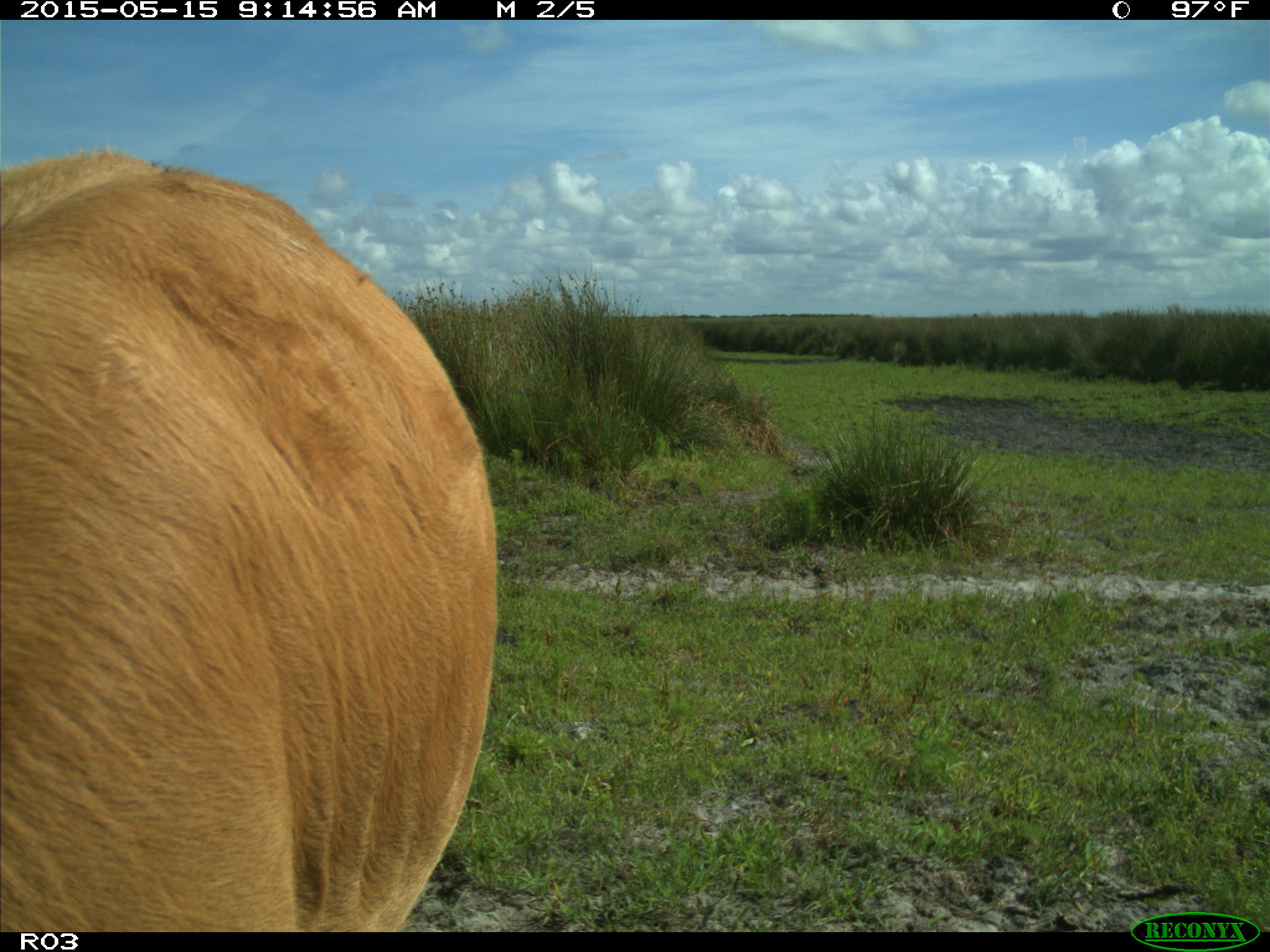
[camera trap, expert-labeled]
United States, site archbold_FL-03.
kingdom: Animalia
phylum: Chordata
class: Mammalia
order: Artiodactyla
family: Bovidae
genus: Bos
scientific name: Bos taurus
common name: domestic cow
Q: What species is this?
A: Bos taurus (domestic cow).